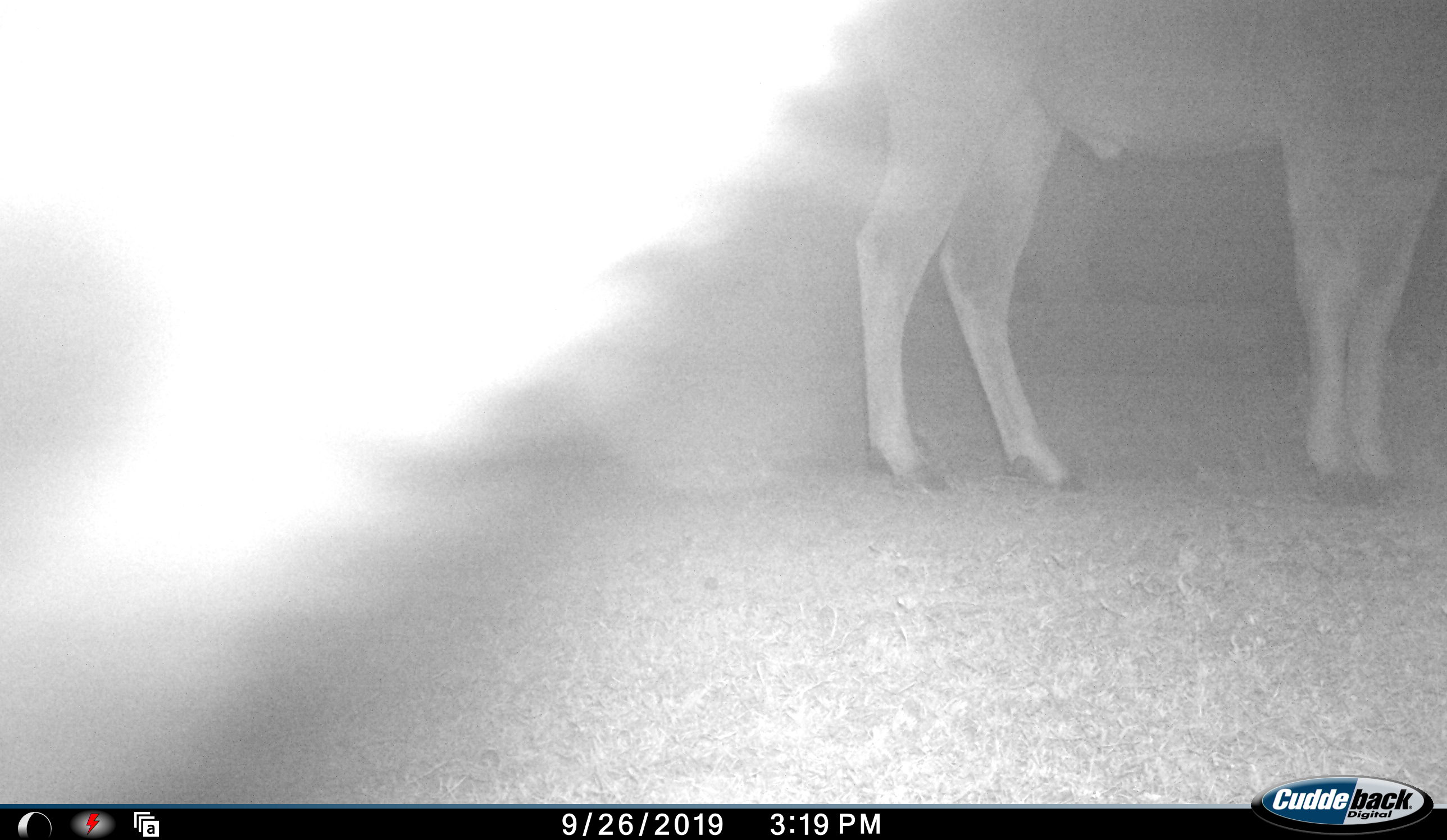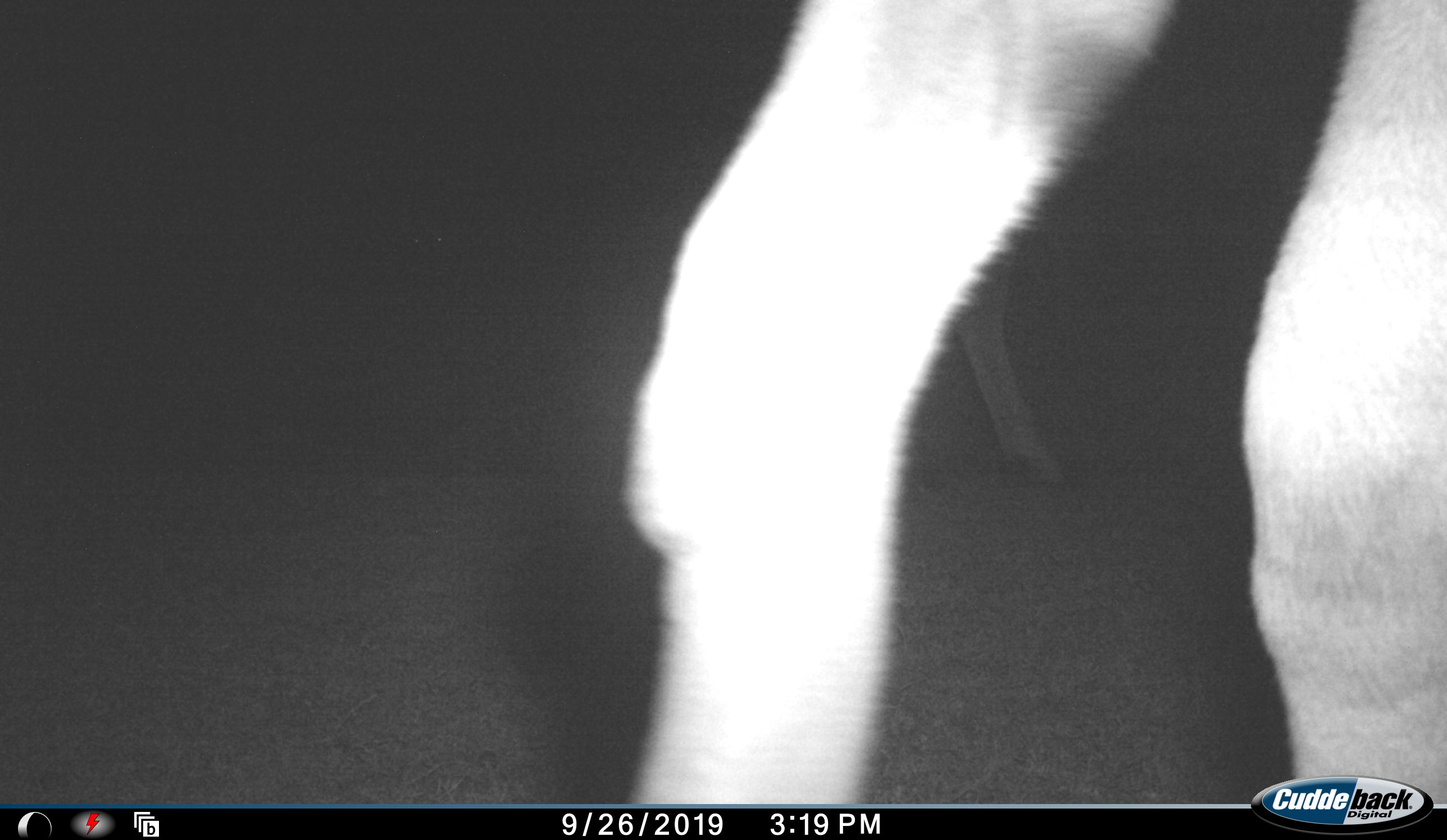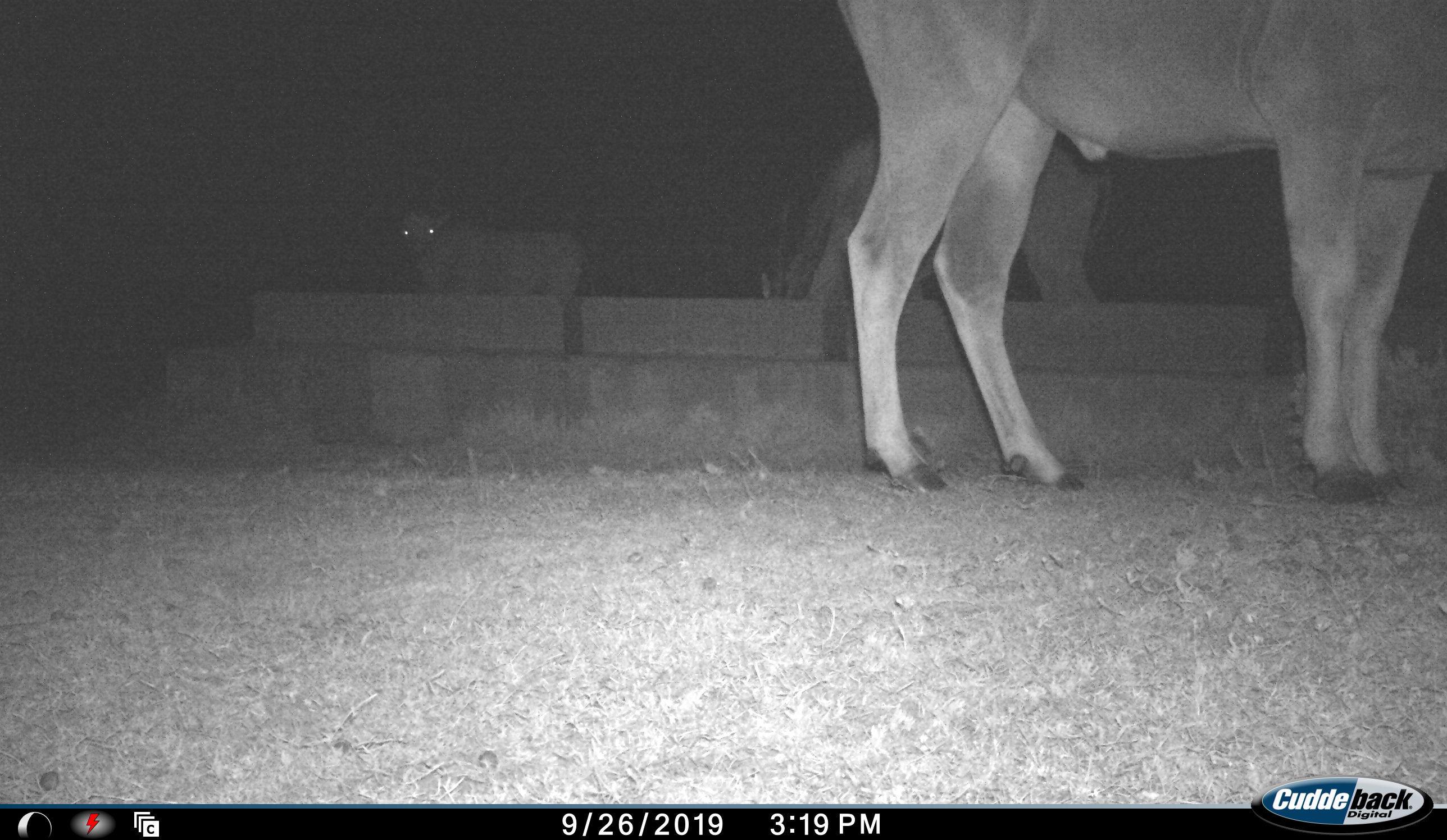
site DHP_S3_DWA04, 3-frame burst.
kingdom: Animalia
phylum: Chordata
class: Mammalia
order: Artiodactyla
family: Bovidae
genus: Tragelaphus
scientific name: Tragelaphus oryx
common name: eland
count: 4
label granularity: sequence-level